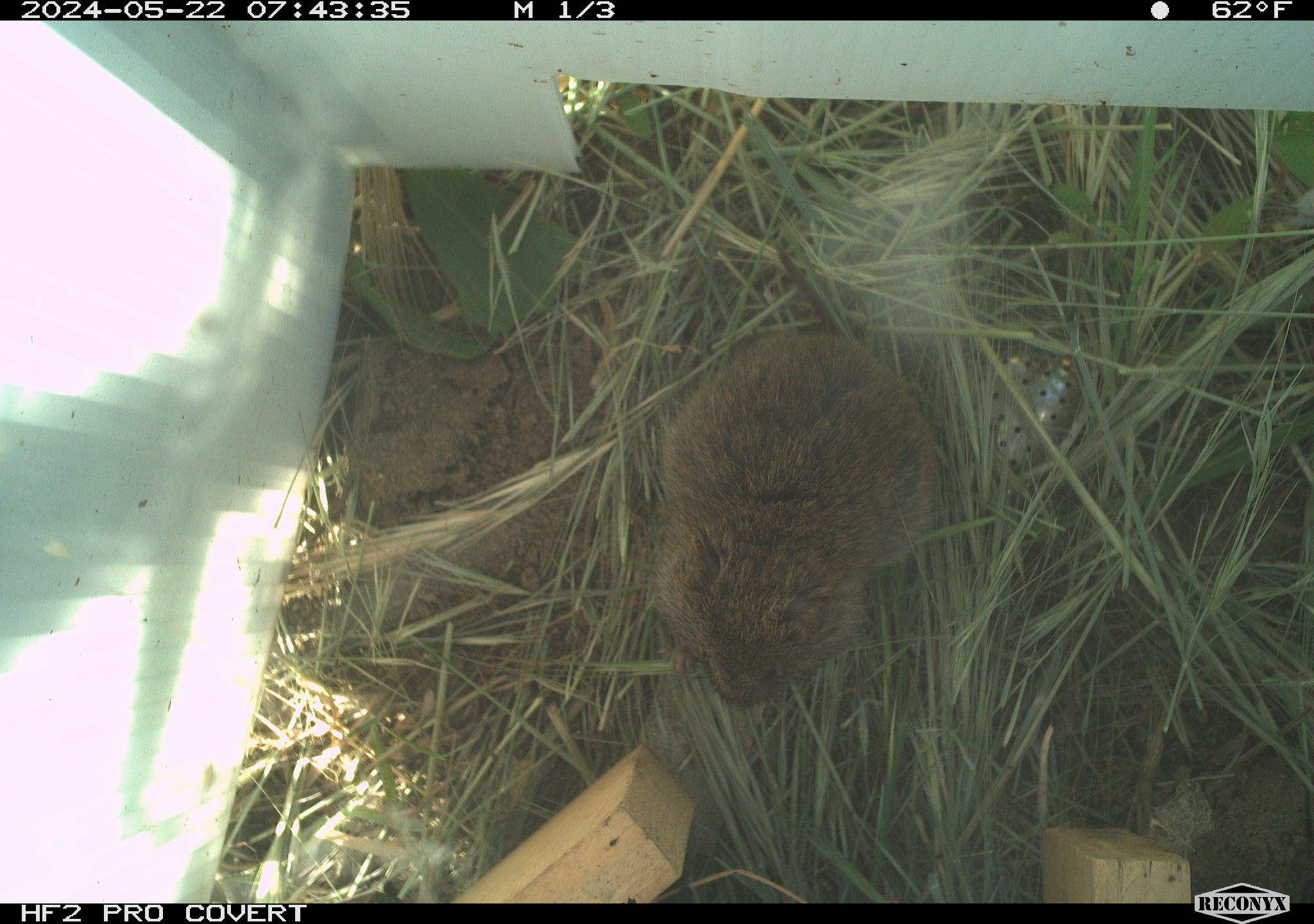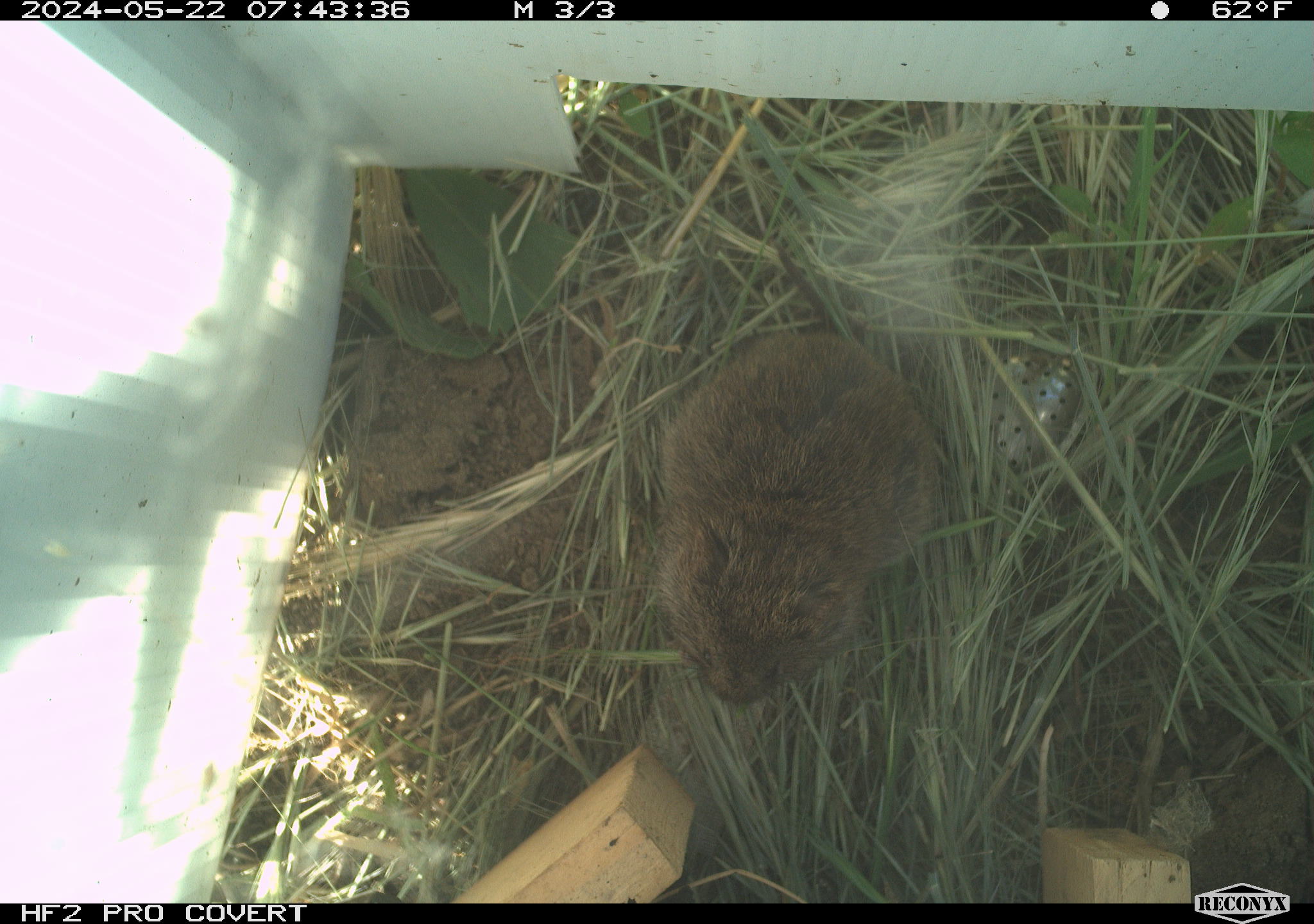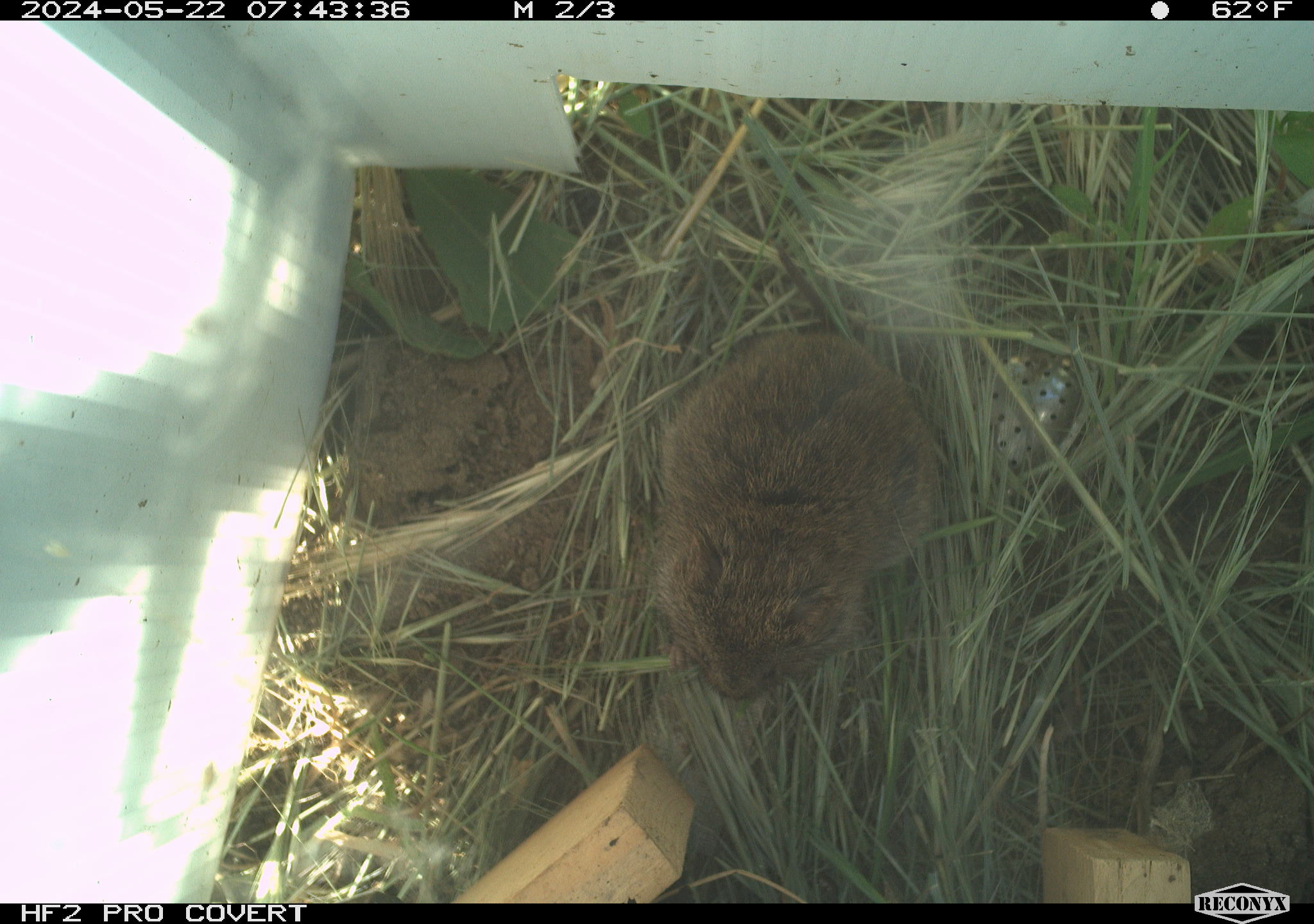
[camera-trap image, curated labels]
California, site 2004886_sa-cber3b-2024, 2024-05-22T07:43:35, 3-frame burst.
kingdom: Animalia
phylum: Chordata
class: Mammalia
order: Rodentia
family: Cricetidae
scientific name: Arvicolinae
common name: voles, lemmings, and muskrats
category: arvicolinae subfamily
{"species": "arvicolinae subfamily (voles, lemmings, and muskrats) (Arvicolinae)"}